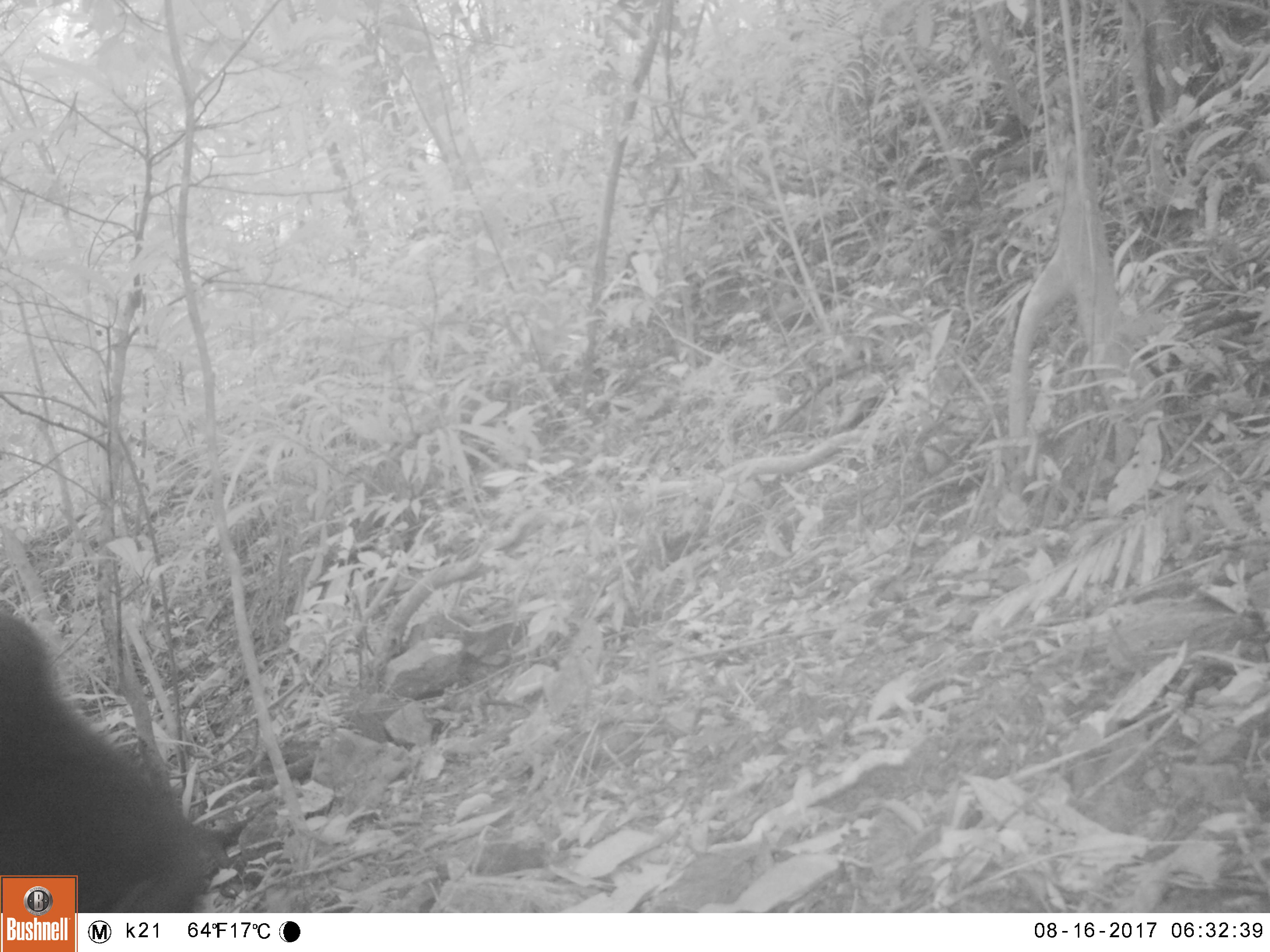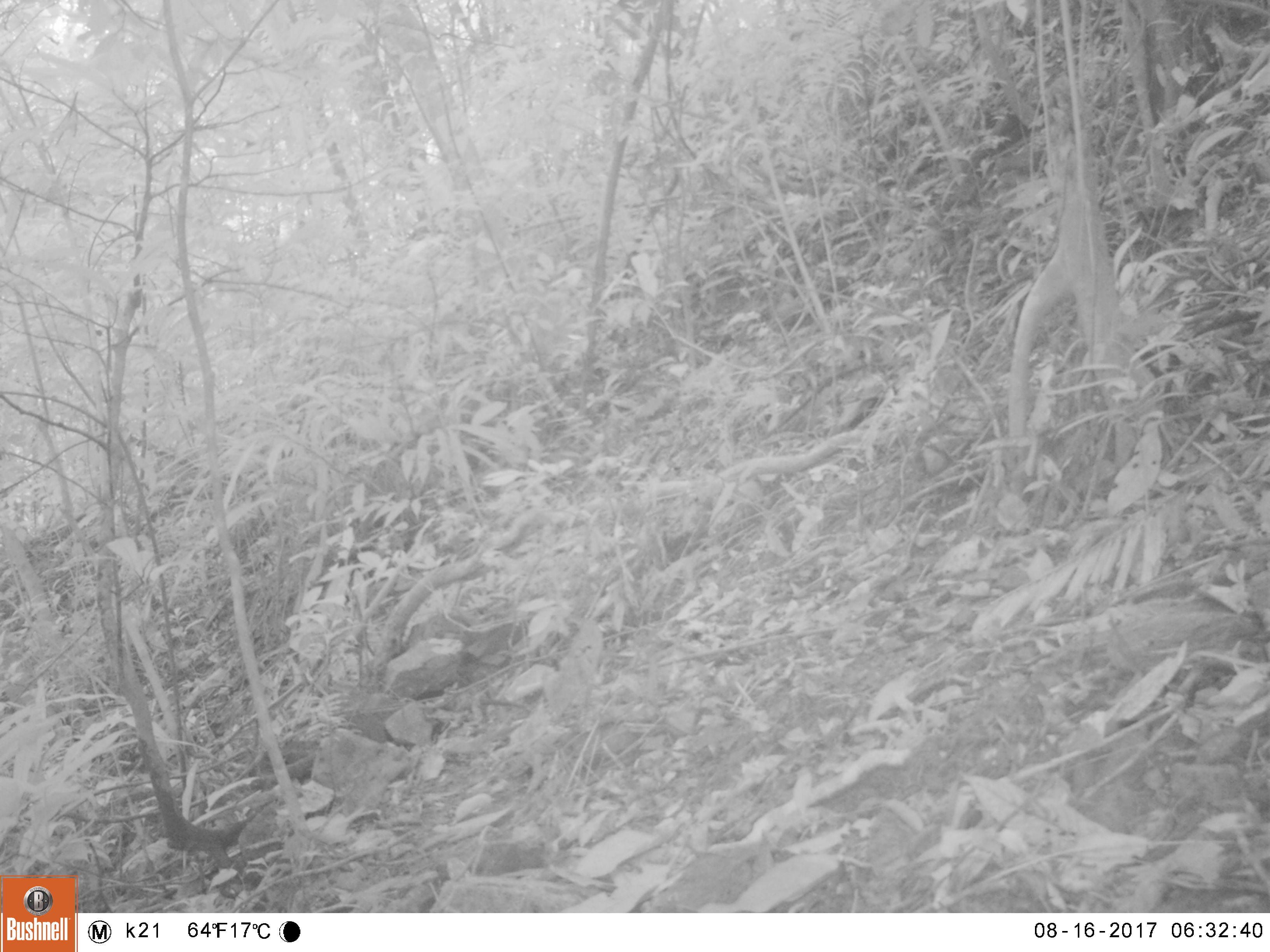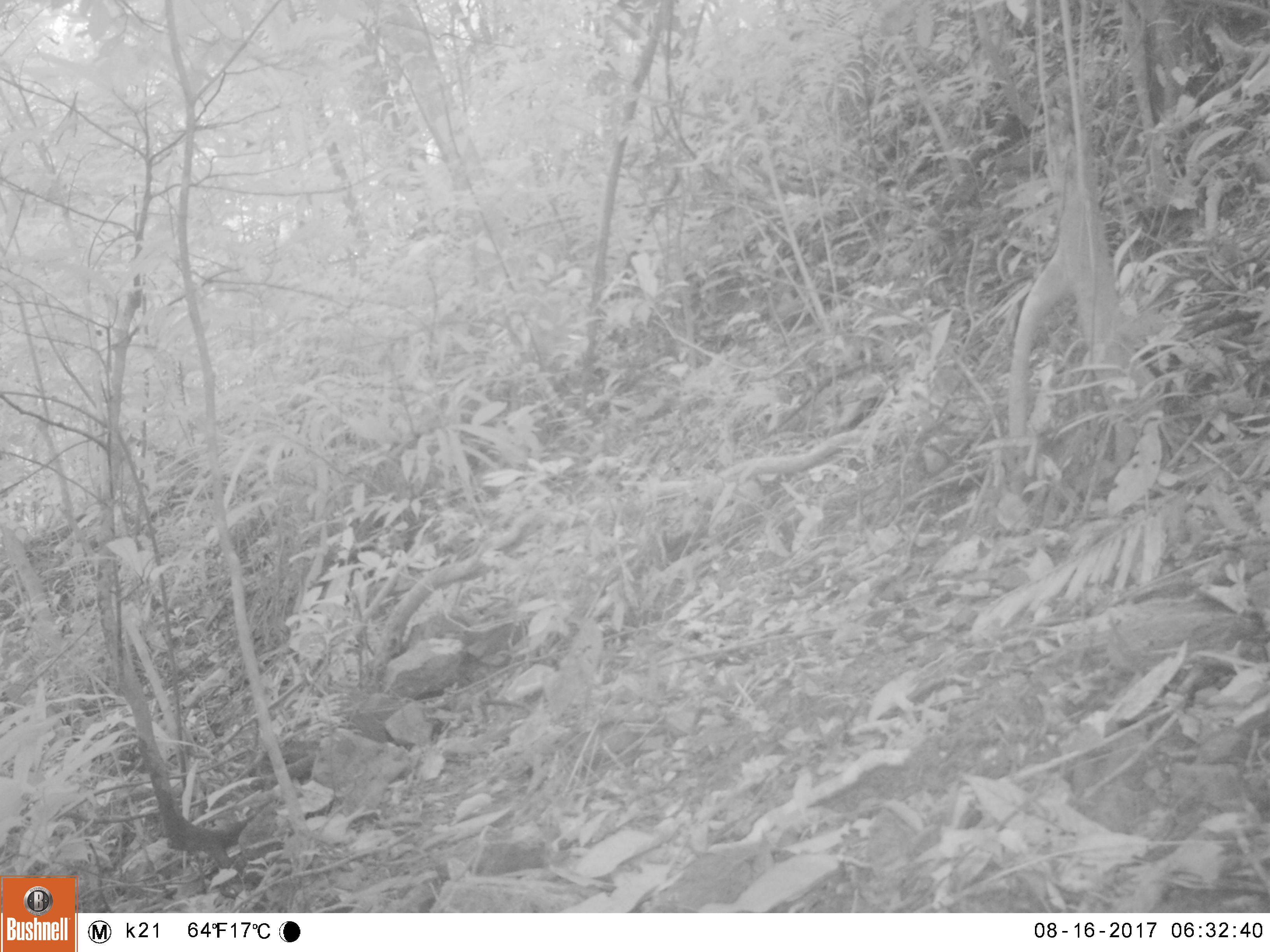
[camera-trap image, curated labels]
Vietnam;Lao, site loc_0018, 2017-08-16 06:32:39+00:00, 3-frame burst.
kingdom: Animalia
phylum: Chordata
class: Mammalia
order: Primates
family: Cercopithecidae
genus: Macaca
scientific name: Macaca arctoides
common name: stump-tailed macaque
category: stump tailed macaque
Stump tailed macaque (stump-tailed macaque) (Macaca arctoides). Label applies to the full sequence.